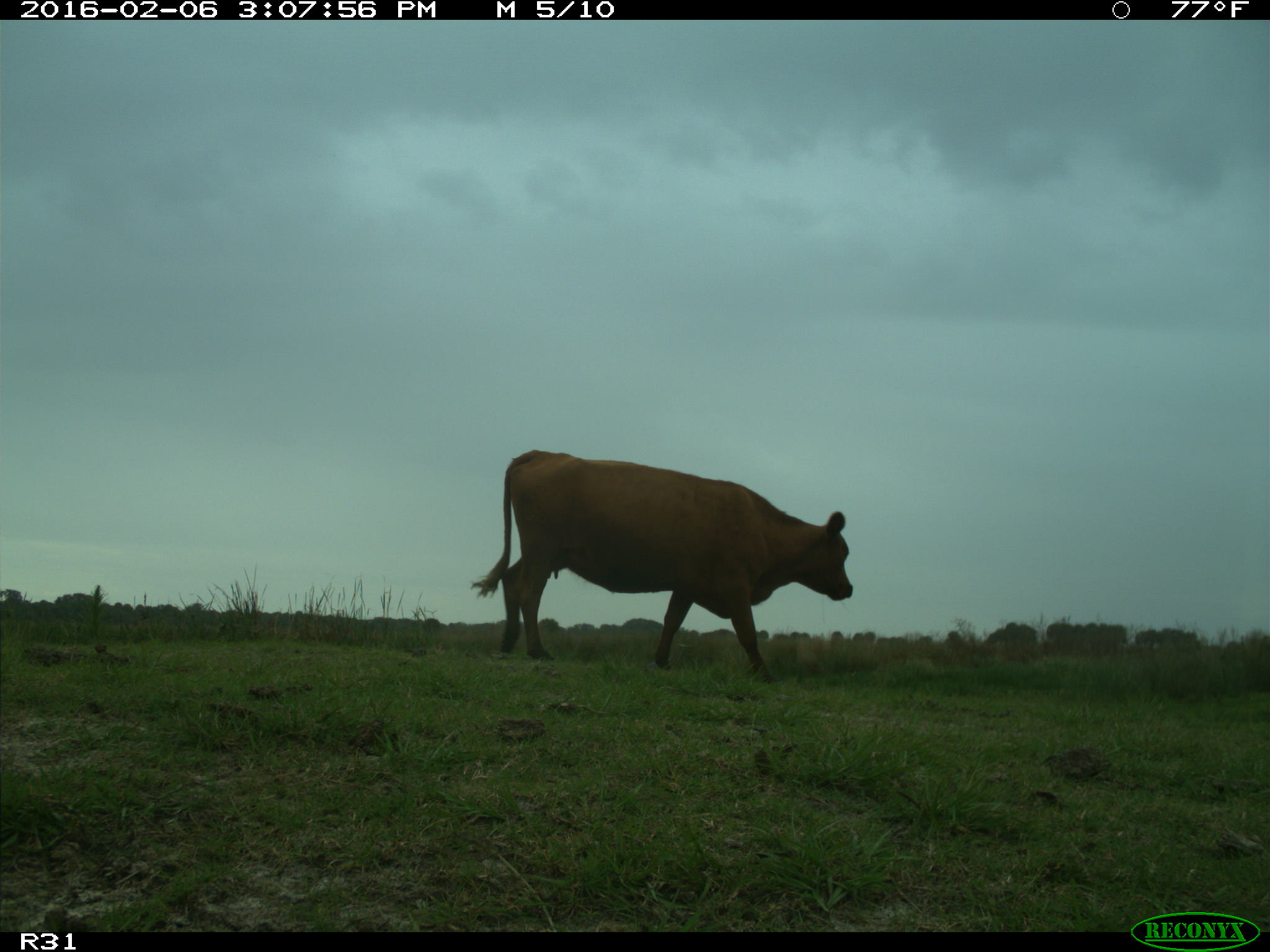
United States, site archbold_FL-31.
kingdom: Animalia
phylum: Chordata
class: Mammalia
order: Artiodactyla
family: Bovidae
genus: Bos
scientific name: Bos taurus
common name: domestic cow